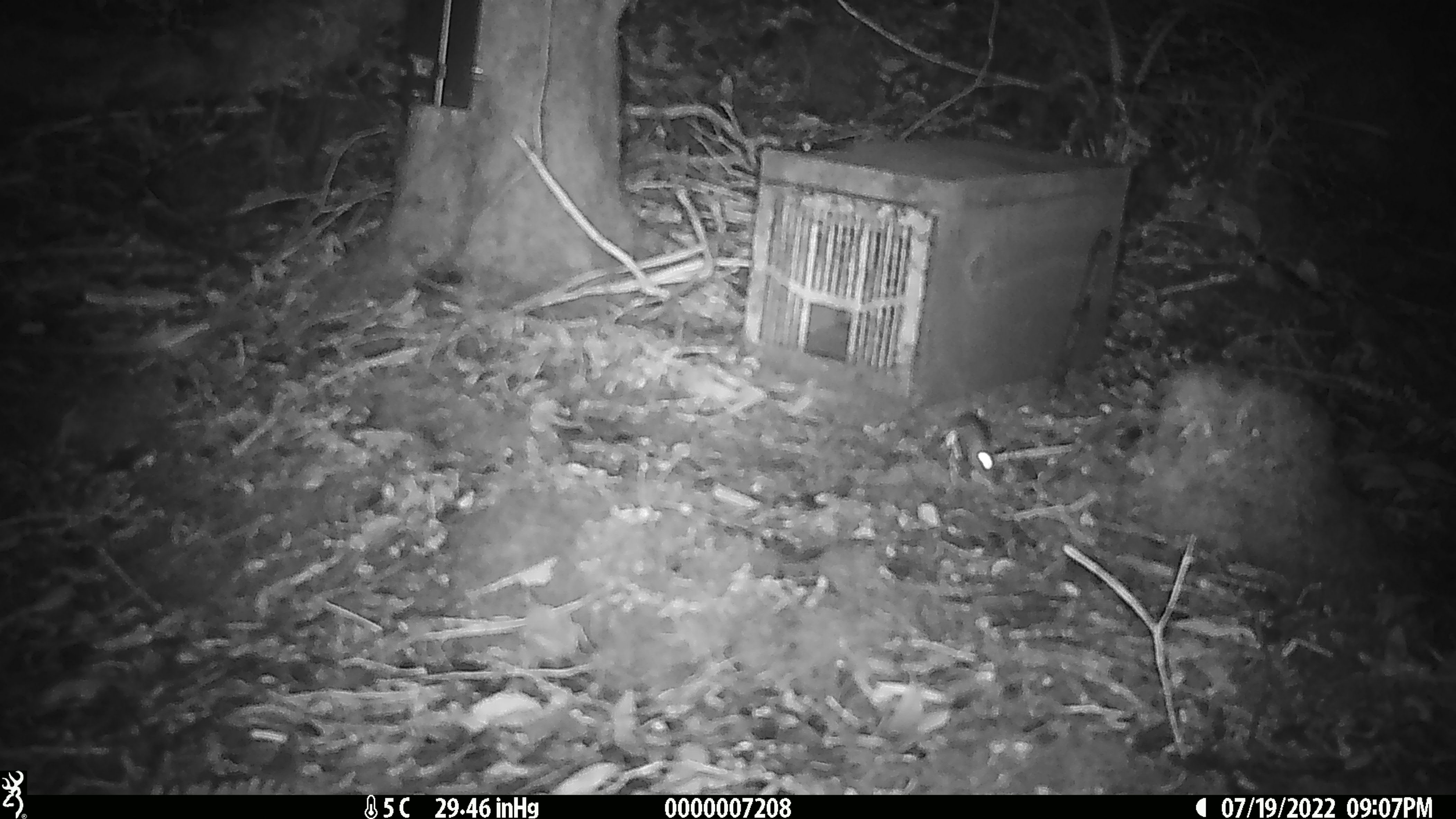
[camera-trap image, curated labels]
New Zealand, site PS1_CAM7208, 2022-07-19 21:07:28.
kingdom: Animalia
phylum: Chordata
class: Mammalia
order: Rodentia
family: Muridae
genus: Mus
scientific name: Mus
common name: mouse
Mouse (Mus).